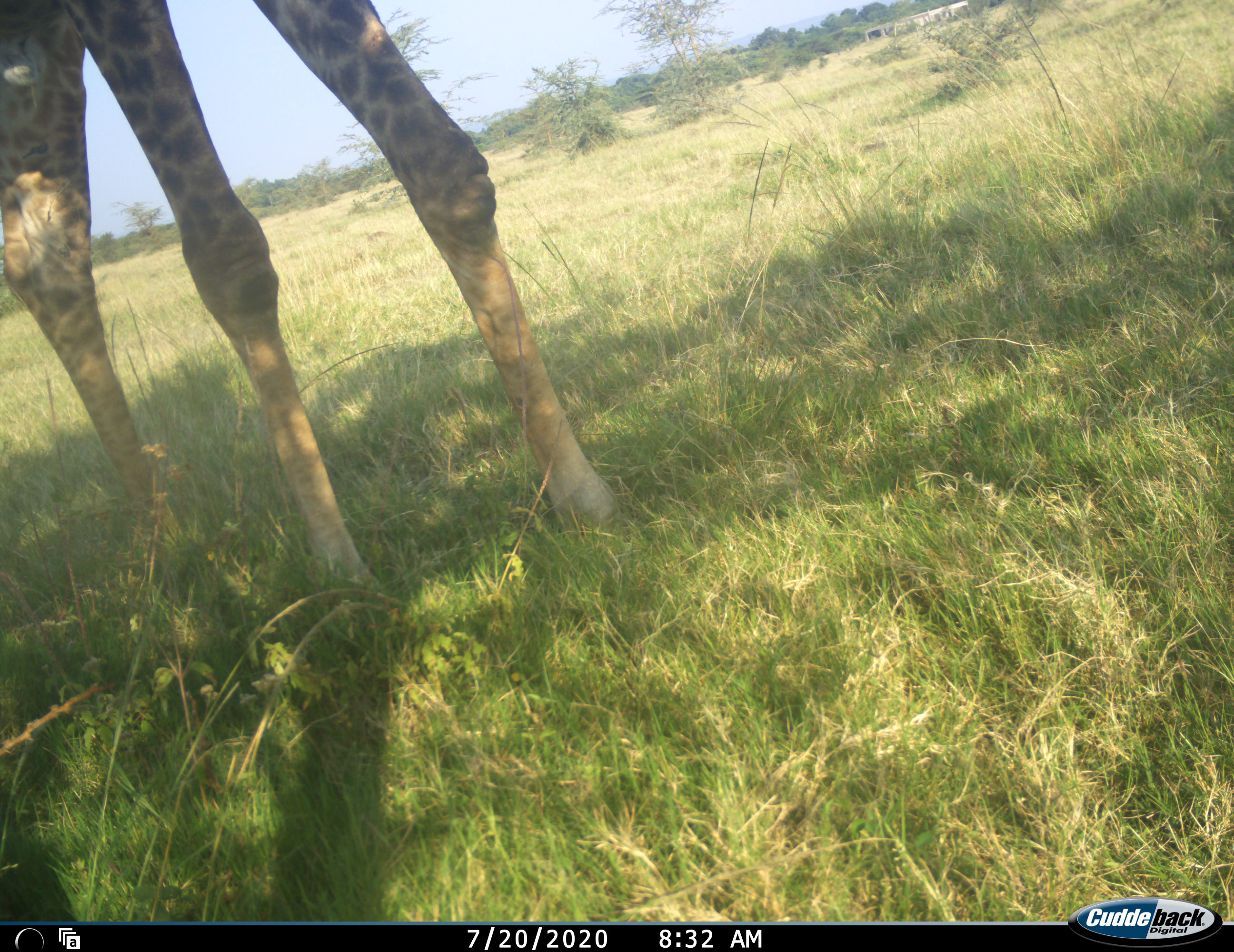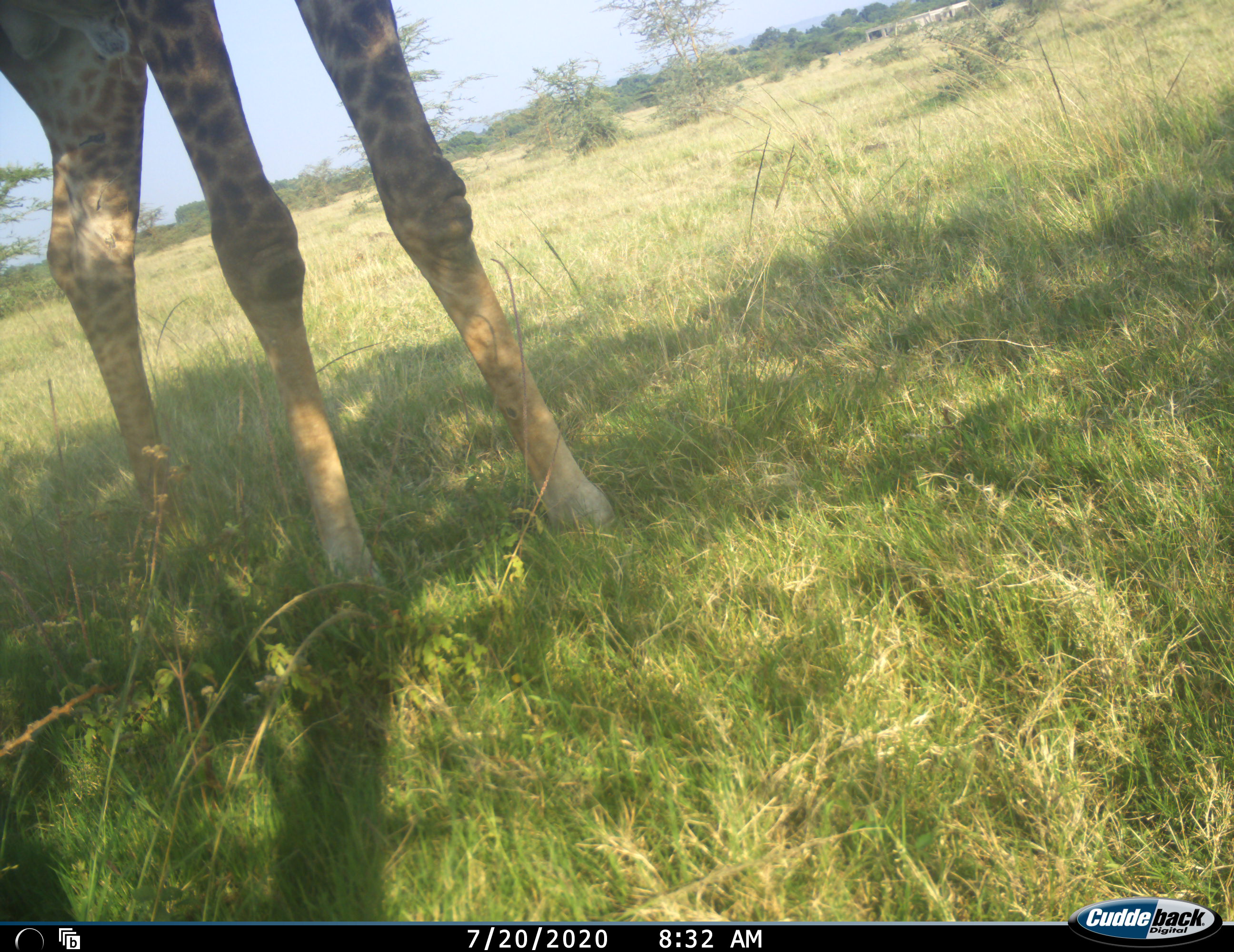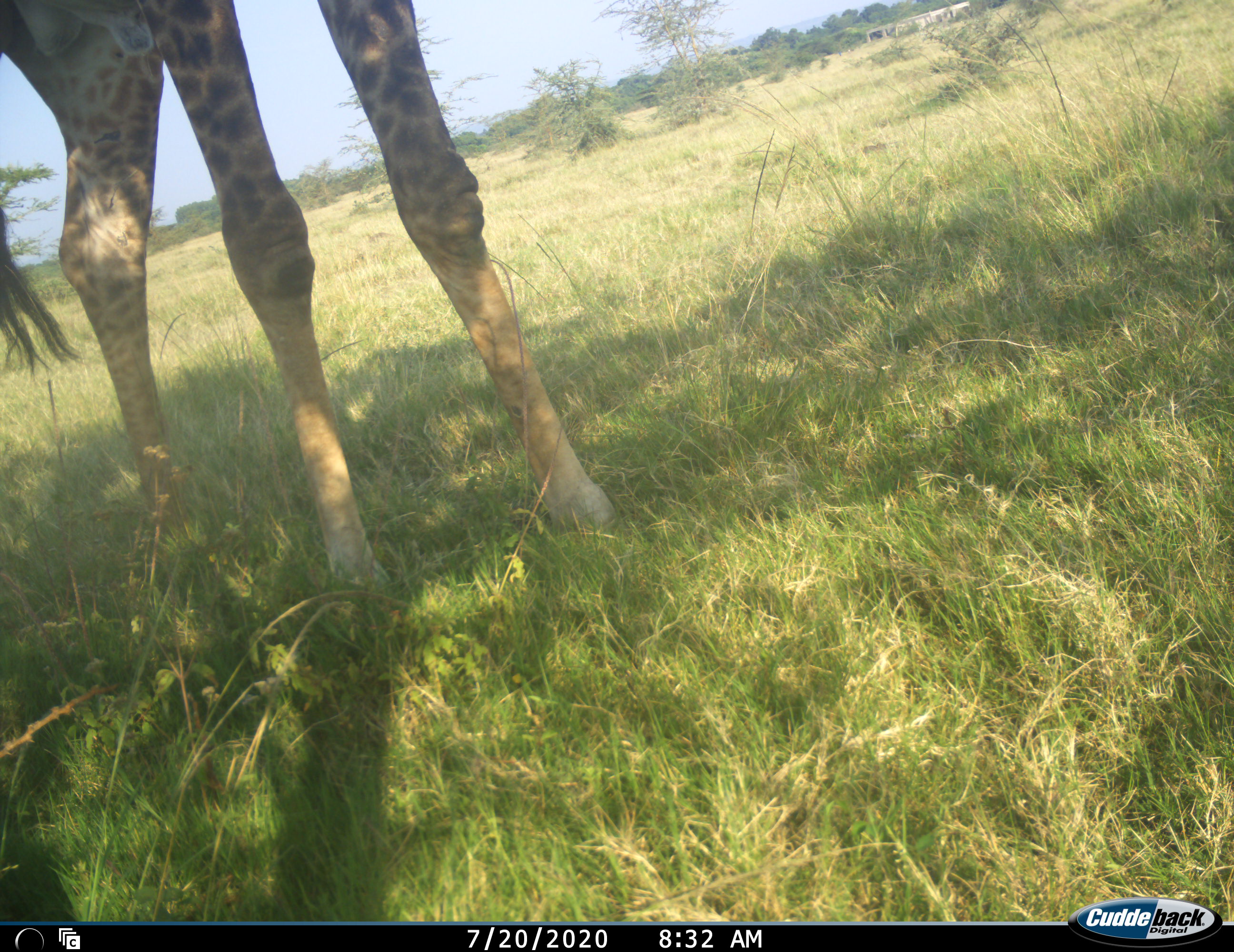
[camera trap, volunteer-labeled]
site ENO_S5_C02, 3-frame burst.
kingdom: Animalia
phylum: Chordata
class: Mammalia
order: Artiodactyla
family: Giraffidae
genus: Giraffa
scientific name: Giraffa camelopardalis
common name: giraffe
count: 1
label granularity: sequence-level